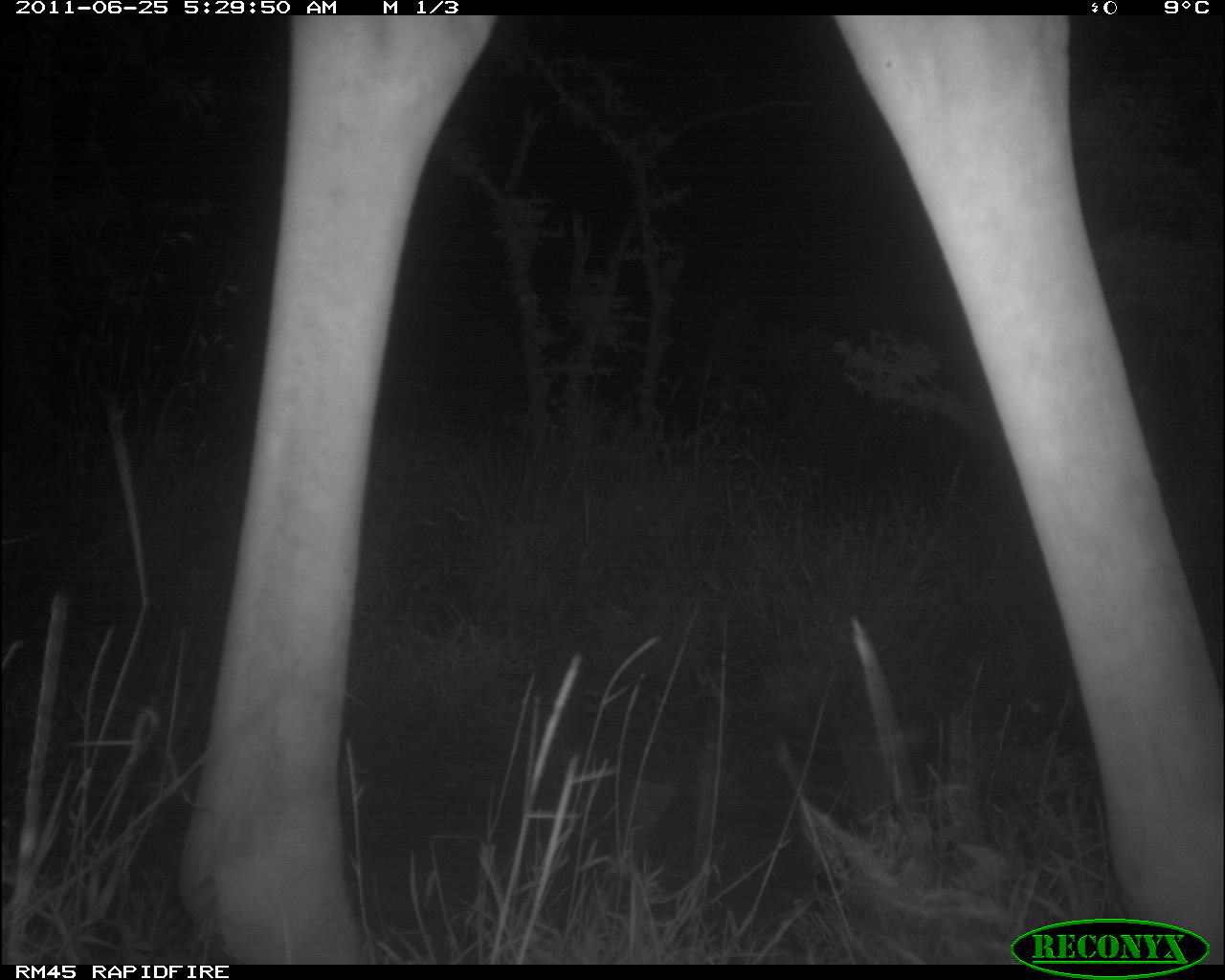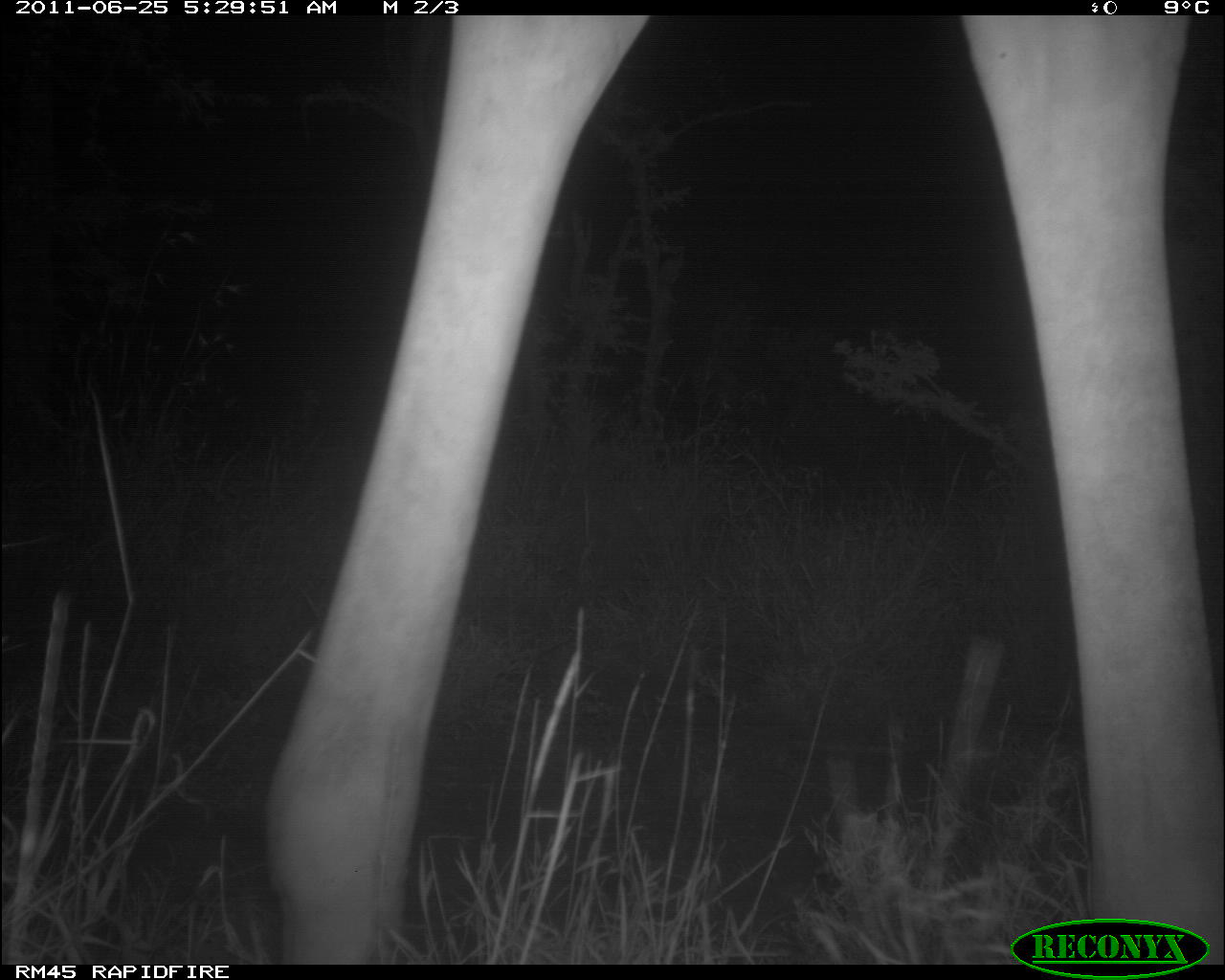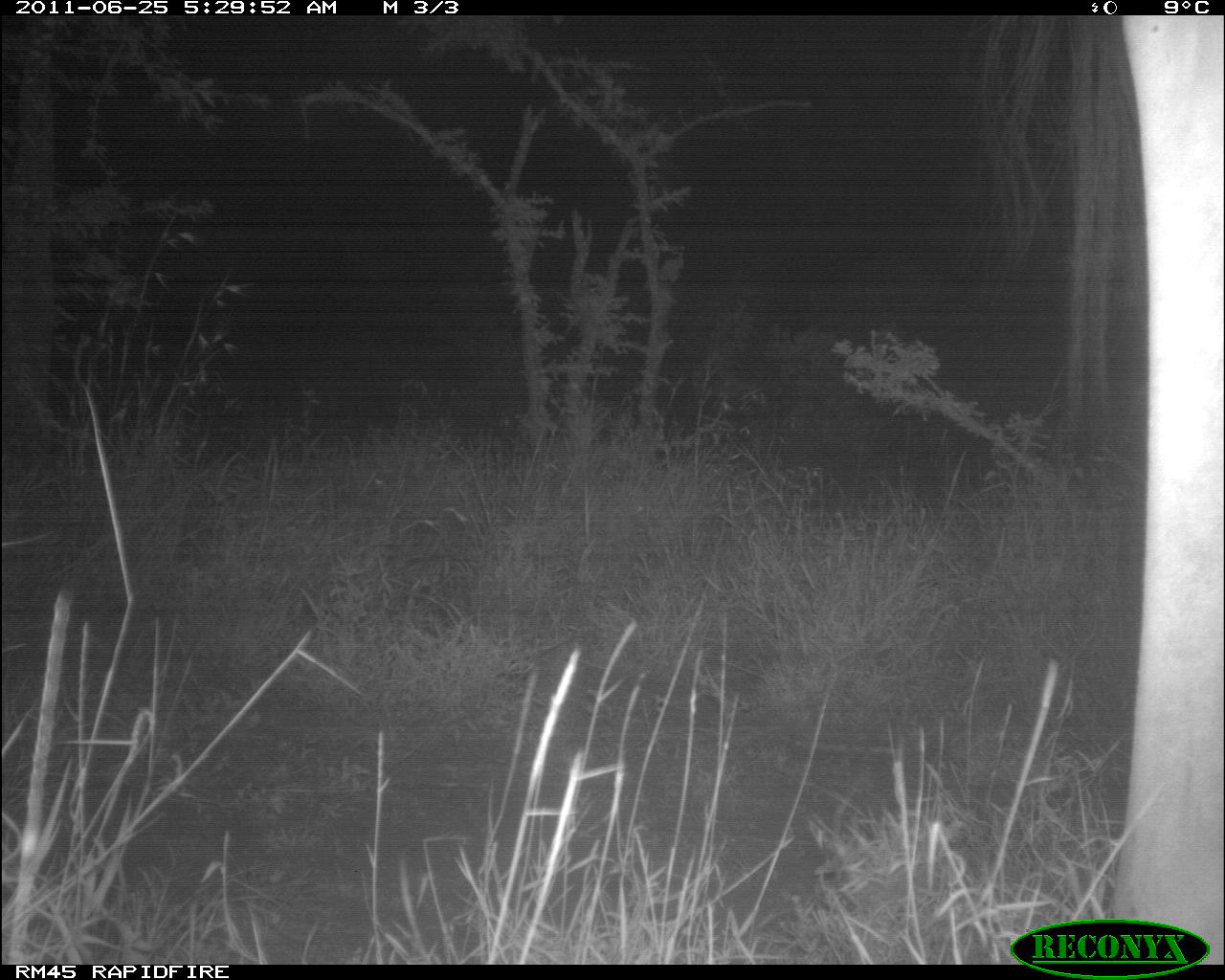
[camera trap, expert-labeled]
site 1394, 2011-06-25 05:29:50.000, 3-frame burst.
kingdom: Animalia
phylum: Chordata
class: Mammalia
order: Artiodactyla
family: Giraffidae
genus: Giraffa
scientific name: Giraffa camelopardalis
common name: giraffe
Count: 1.